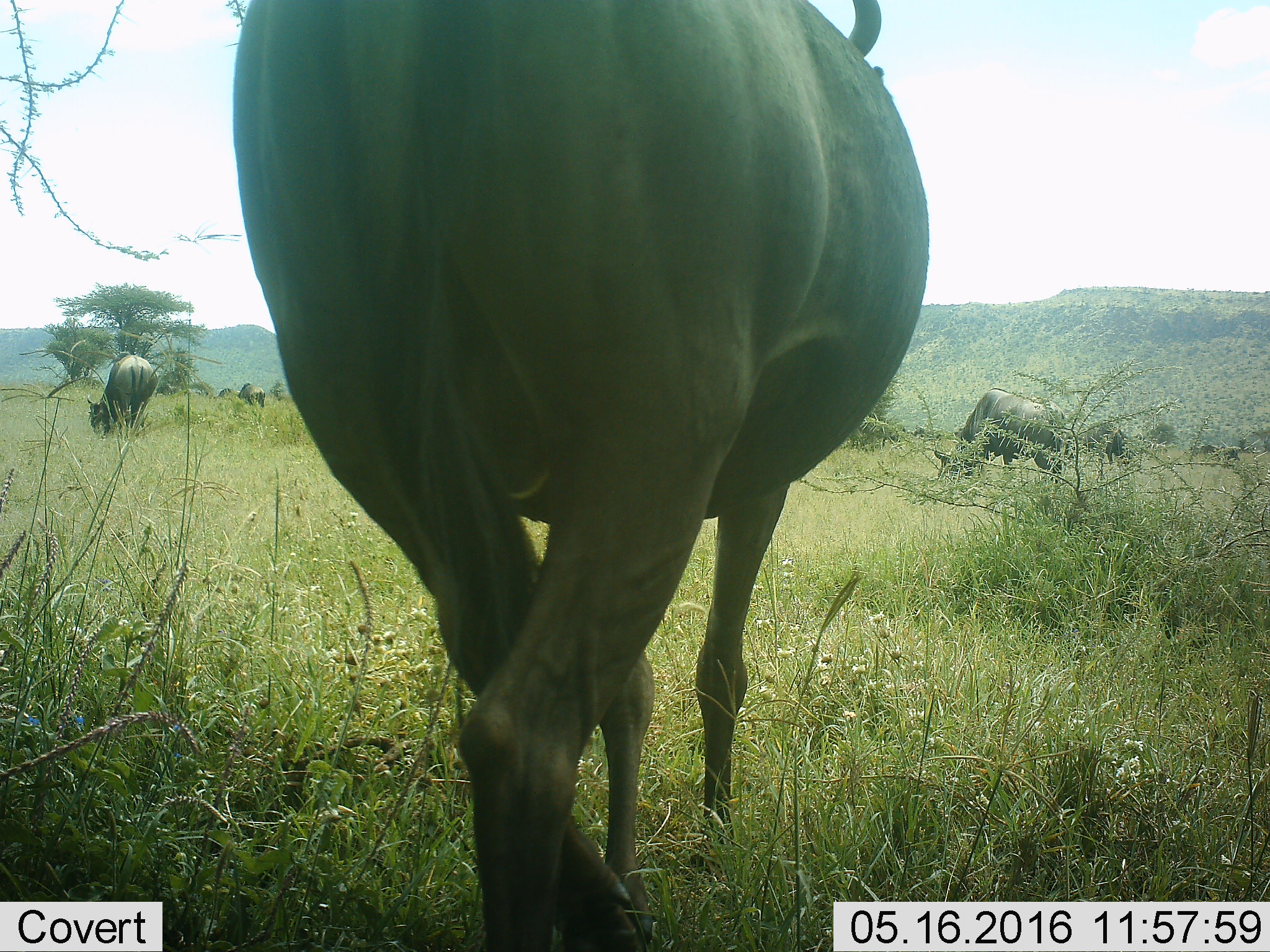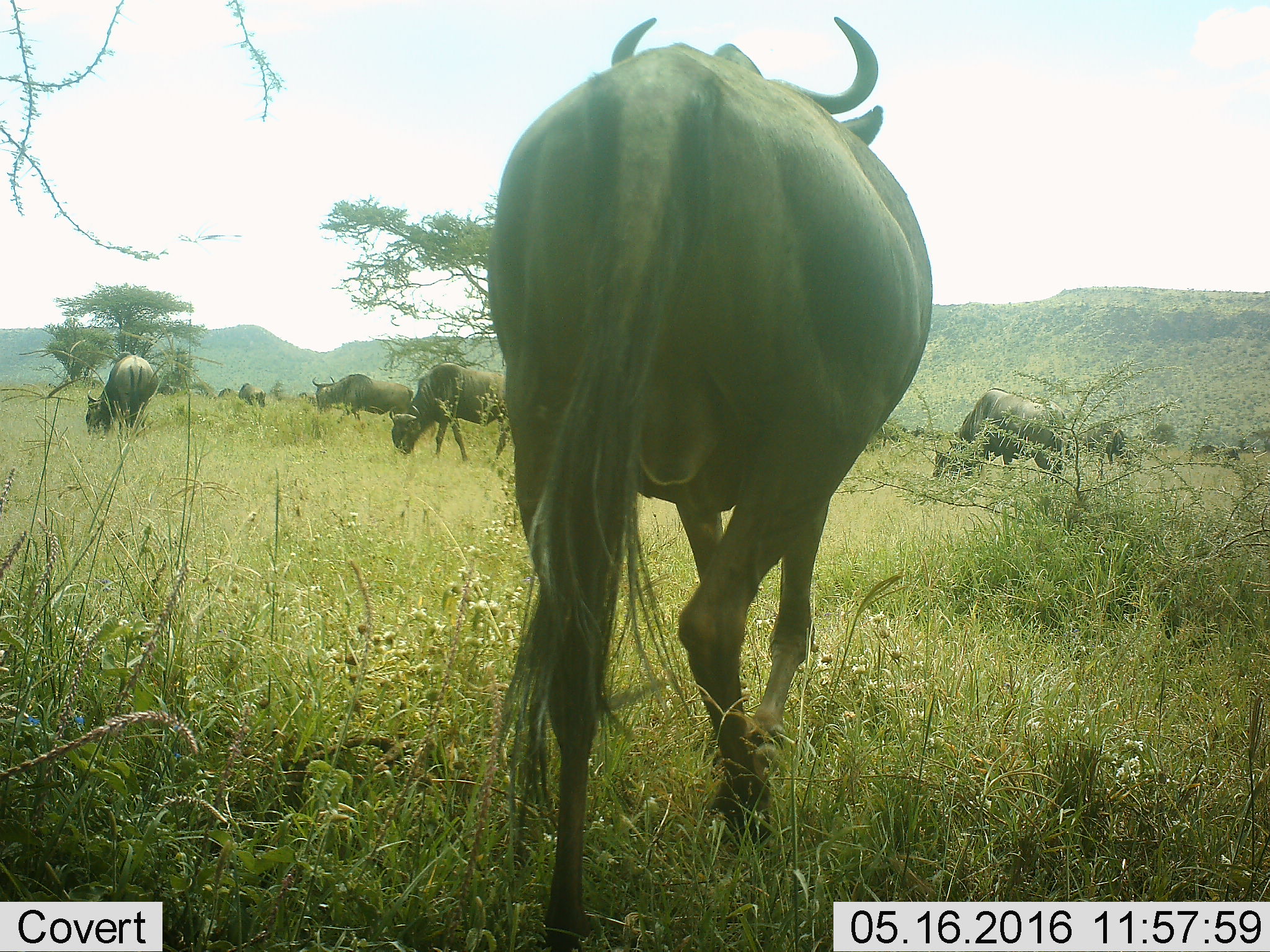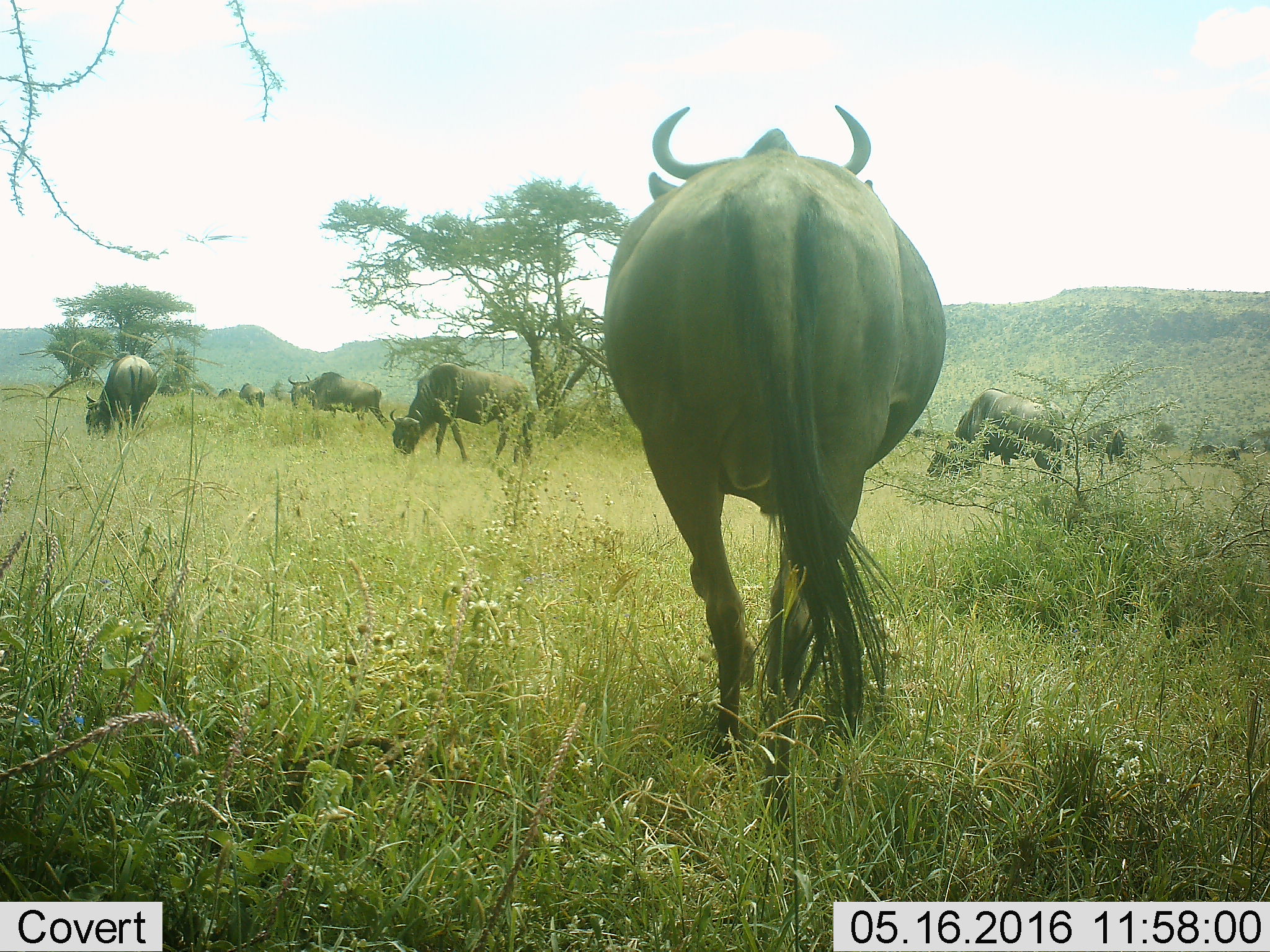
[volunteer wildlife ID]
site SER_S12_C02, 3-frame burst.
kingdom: Animalia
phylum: Chordata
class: Mammalia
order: Artiodactyla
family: Bovidae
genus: Connochaetes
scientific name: Connochaetes taurinus taurinus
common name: blue wildebeest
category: wildebeestblue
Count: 6.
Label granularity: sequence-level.